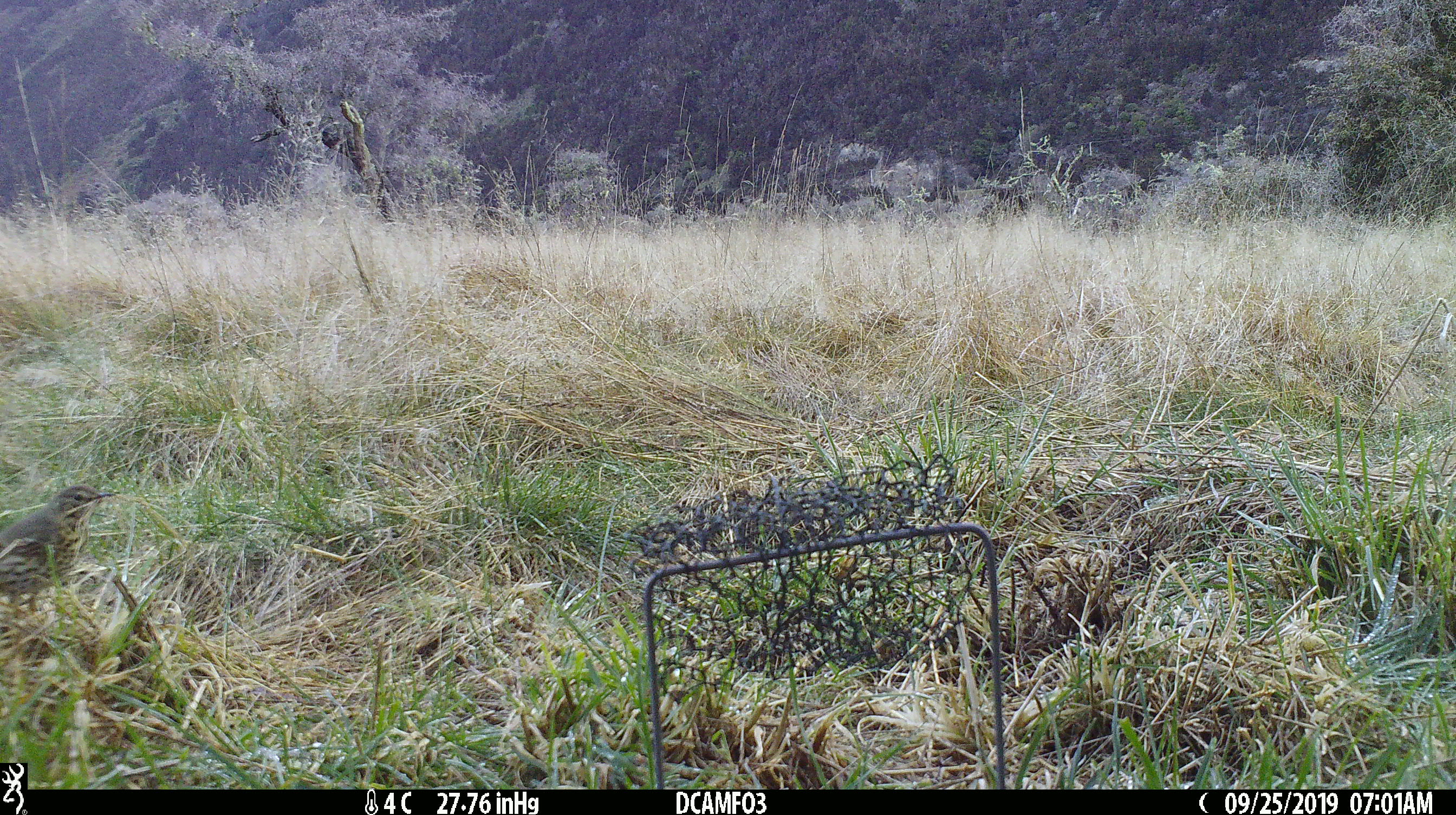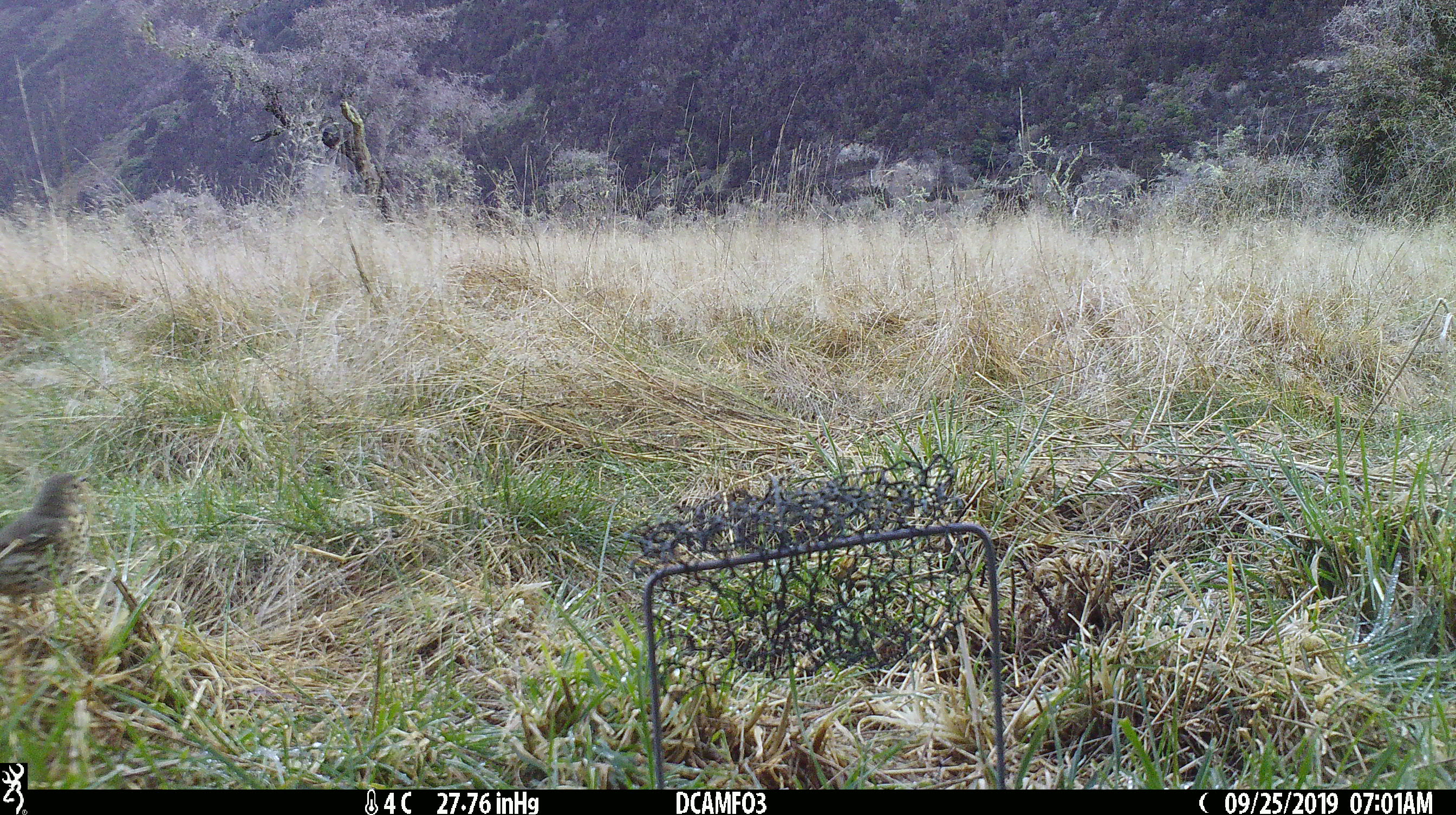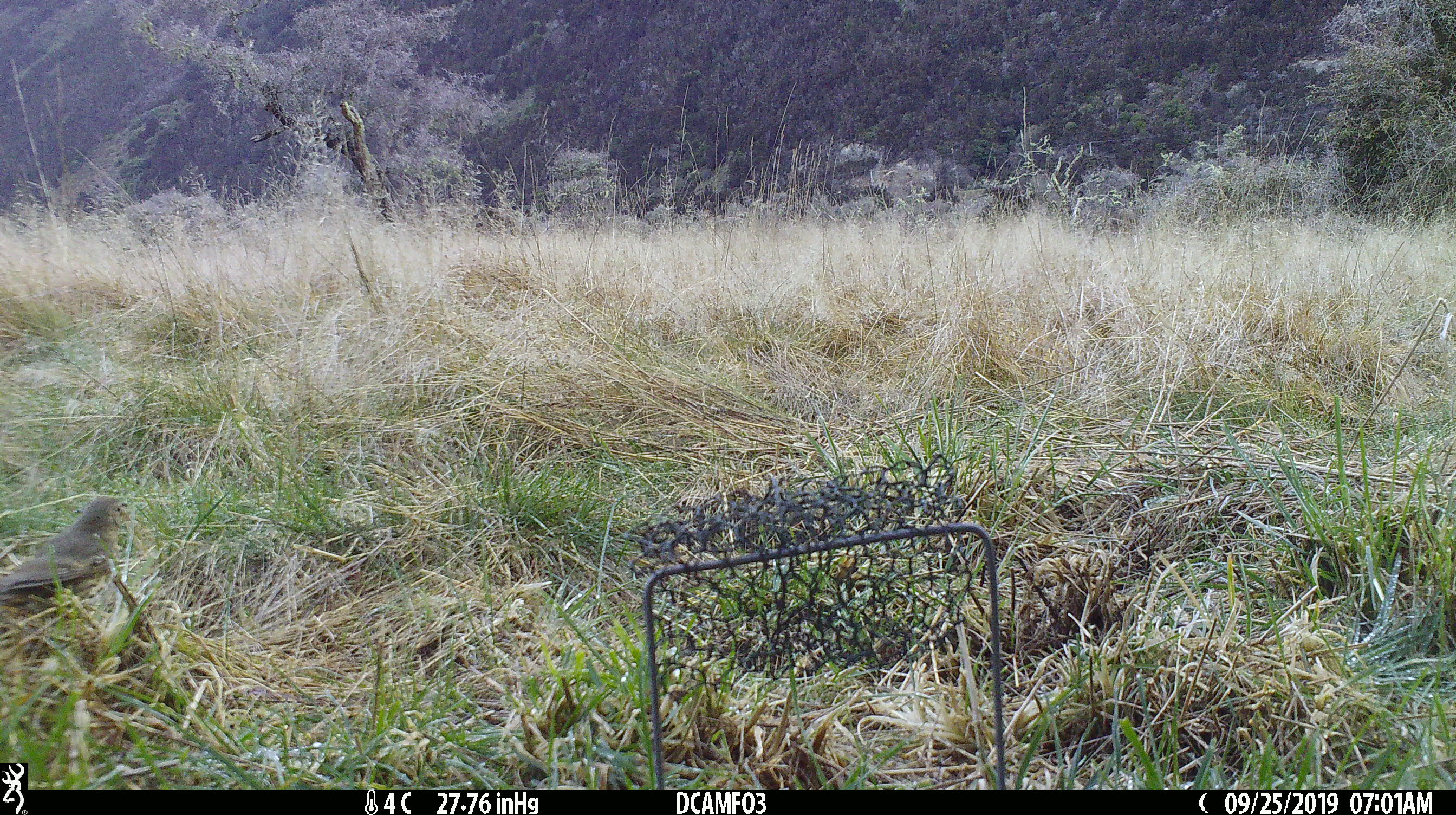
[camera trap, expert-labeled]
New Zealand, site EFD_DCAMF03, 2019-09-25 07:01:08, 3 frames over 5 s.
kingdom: Animalia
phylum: Chordata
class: Aves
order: Passeriformes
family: Turdidae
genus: Turdus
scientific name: Turdus philomelos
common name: song thrush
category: thrush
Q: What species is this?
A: Thrush (song thrush) (Turdus philomelos).